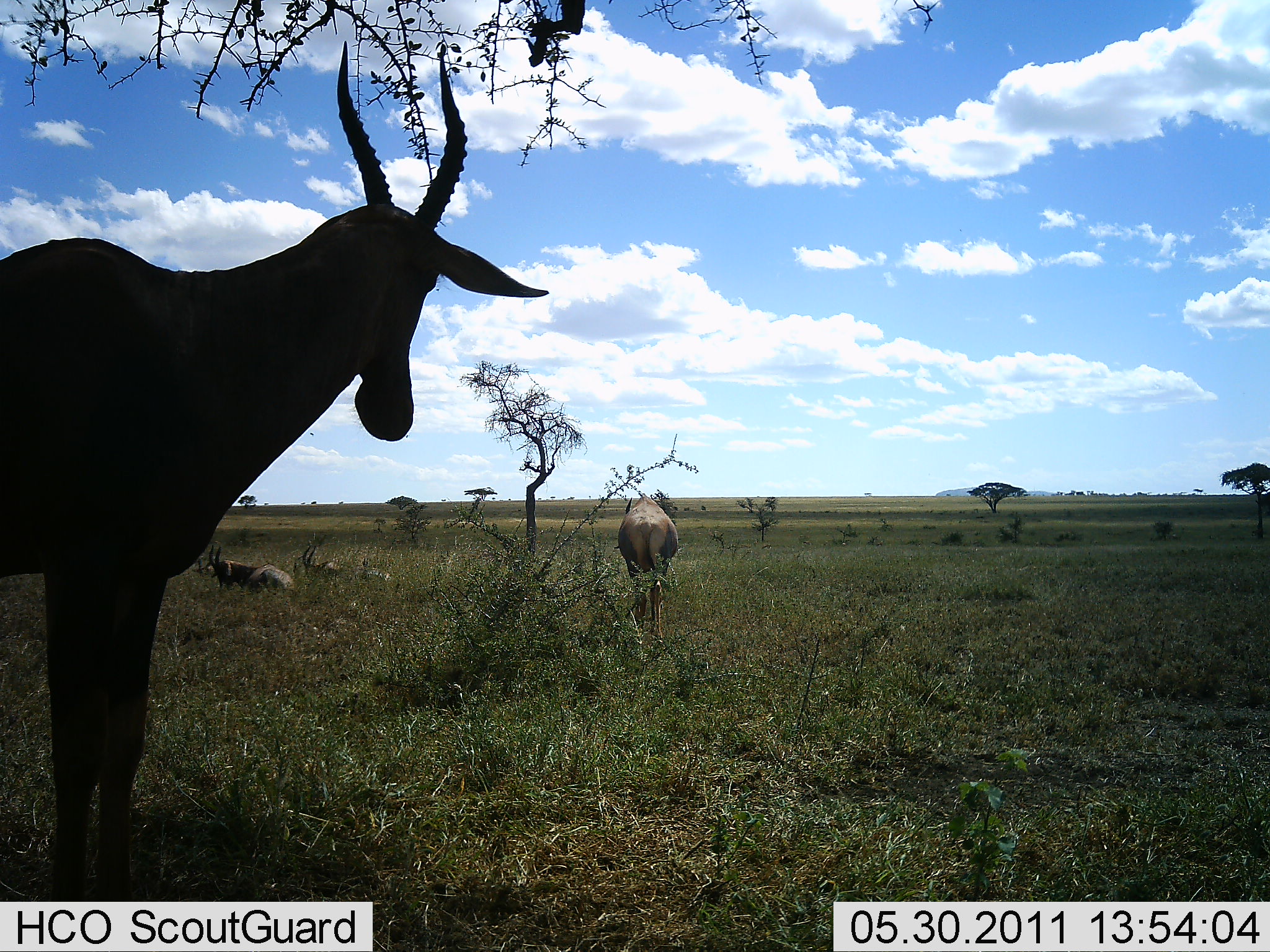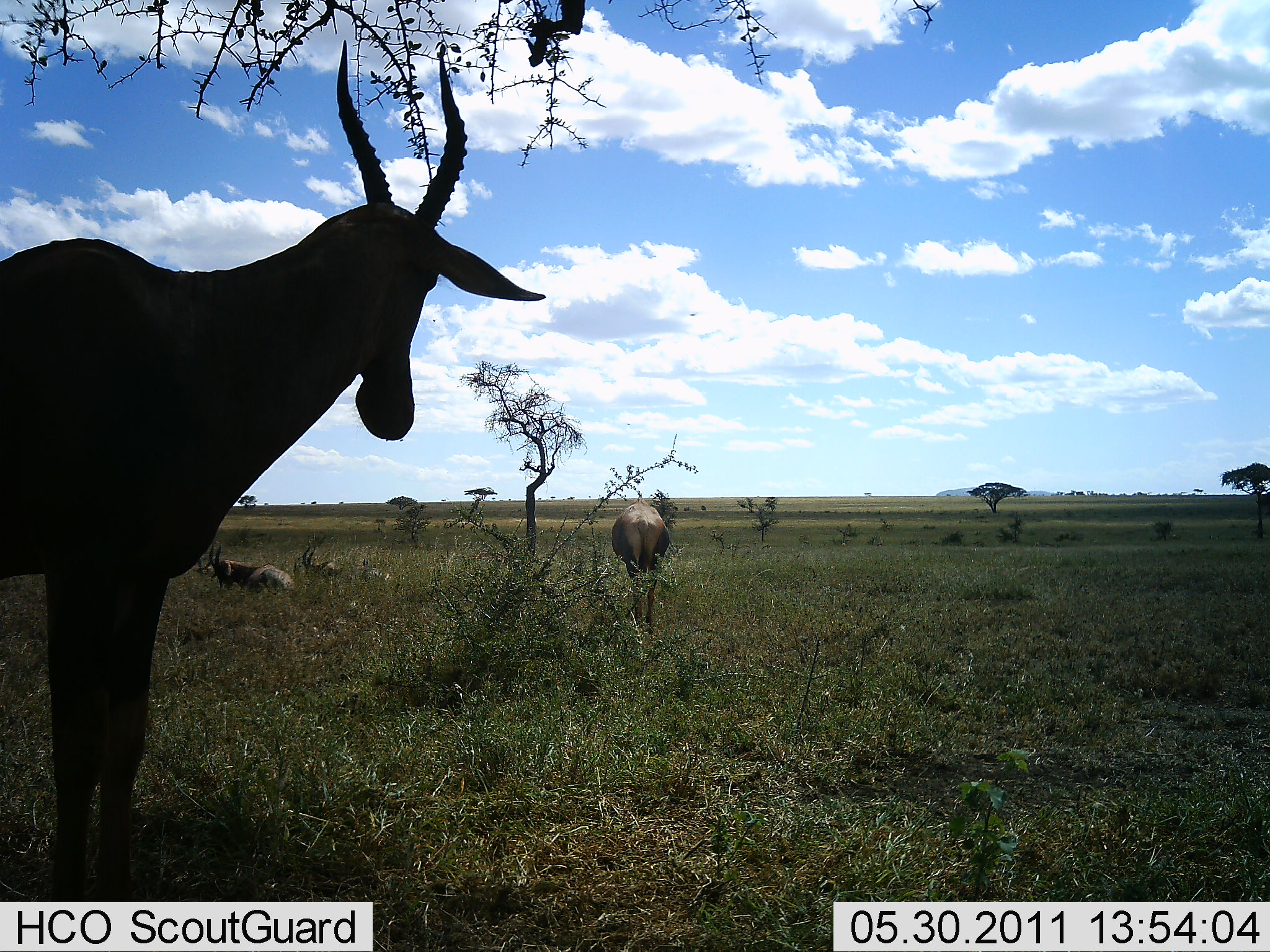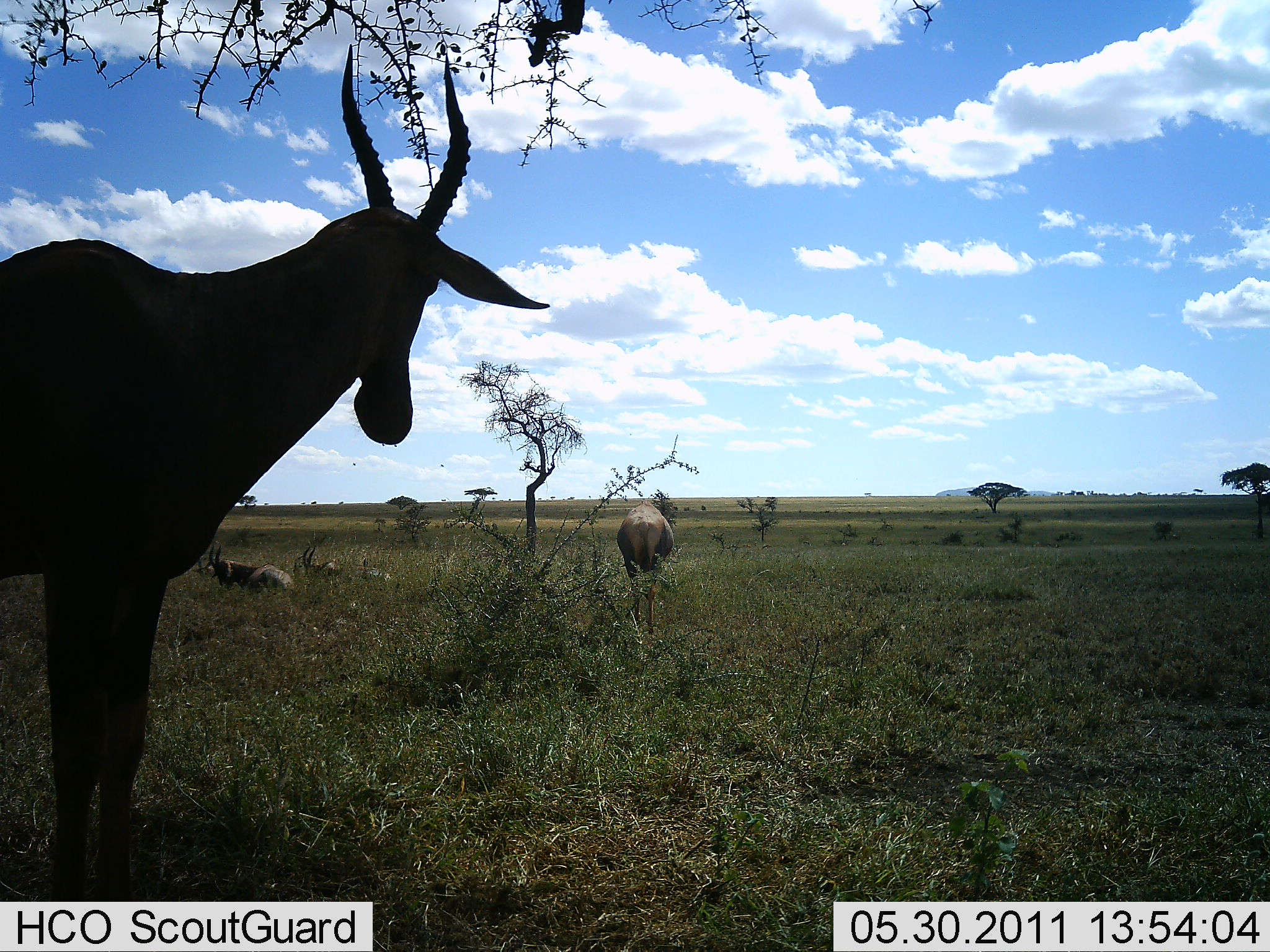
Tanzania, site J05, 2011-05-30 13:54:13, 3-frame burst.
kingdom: Animalia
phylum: Chordata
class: Mammalia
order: Artiodactyla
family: Bovidae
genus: Damaliscus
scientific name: Damaliscus lunatus jimela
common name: topi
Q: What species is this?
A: Topi (Damaliscus lunatus jimela).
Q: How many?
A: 4.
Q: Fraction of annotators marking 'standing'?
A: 100%.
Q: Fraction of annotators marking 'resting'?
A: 100%.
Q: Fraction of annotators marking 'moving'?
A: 45%.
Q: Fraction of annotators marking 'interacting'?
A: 0%.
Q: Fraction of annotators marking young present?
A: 0%.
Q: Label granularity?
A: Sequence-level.